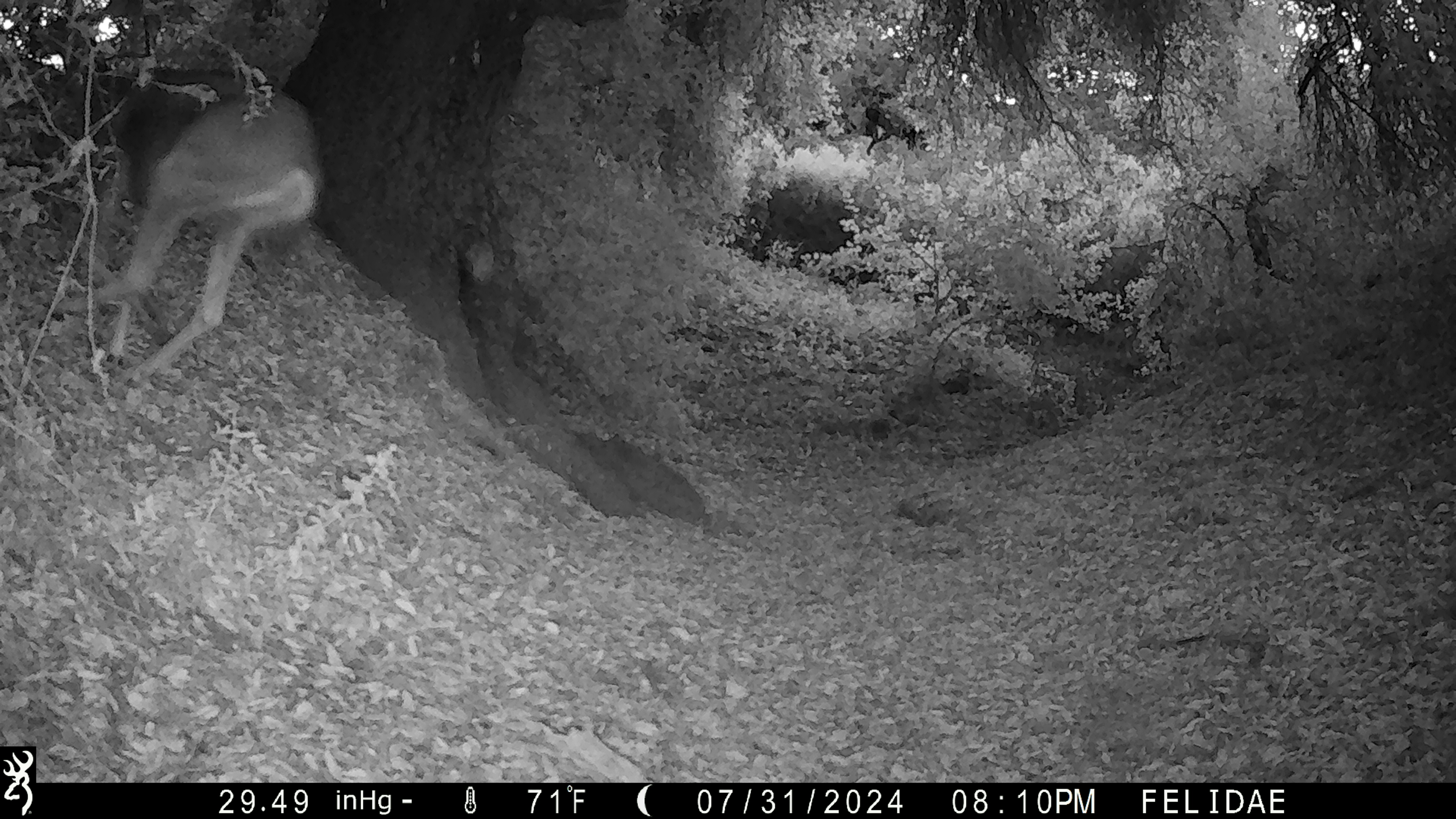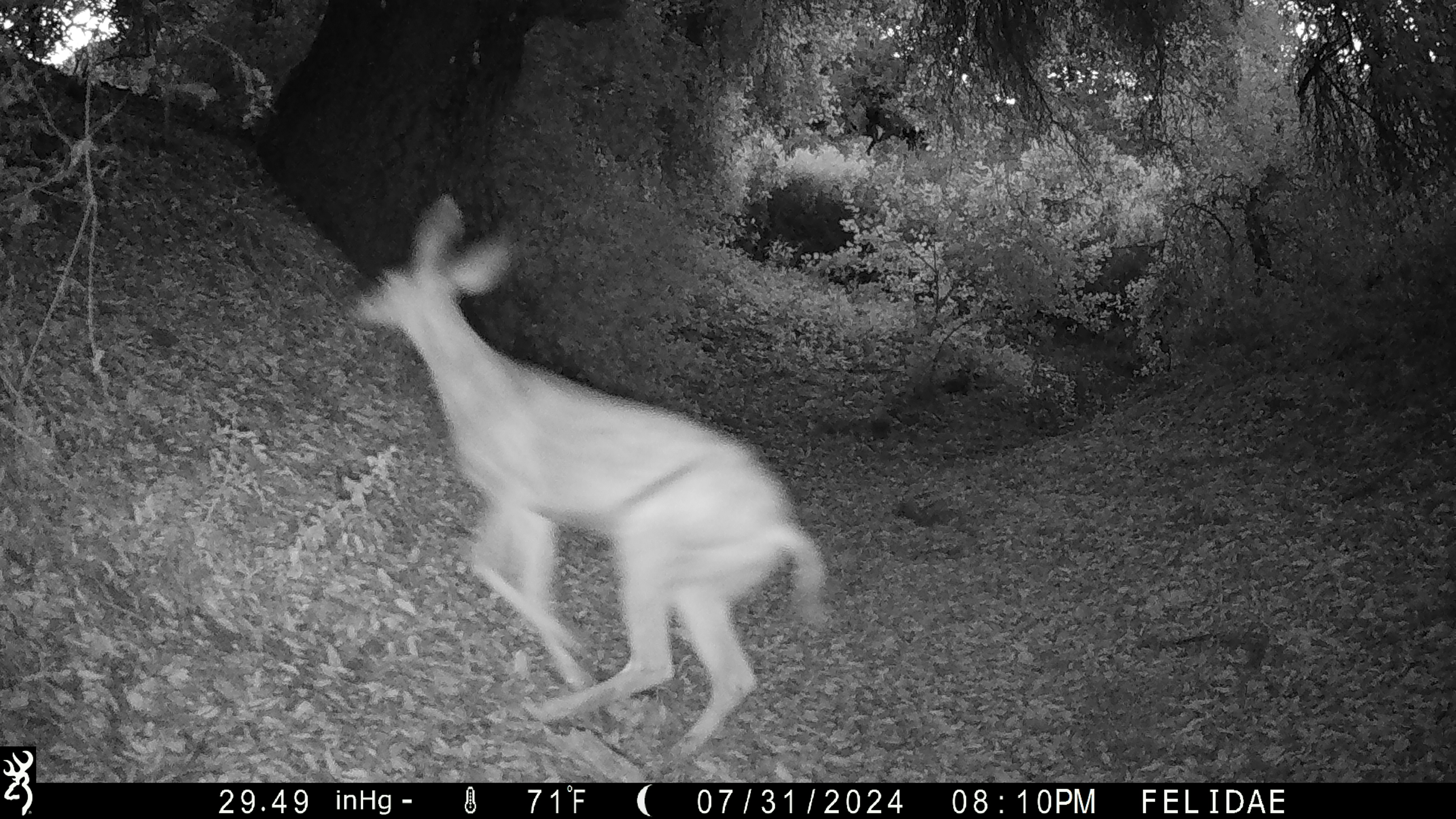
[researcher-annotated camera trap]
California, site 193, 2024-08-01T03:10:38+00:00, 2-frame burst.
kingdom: Animalia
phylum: Chordata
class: Mammalia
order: Artiodactyla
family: Cervidae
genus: Odocoileus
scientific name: Odocoileus hemionus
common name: mule deer